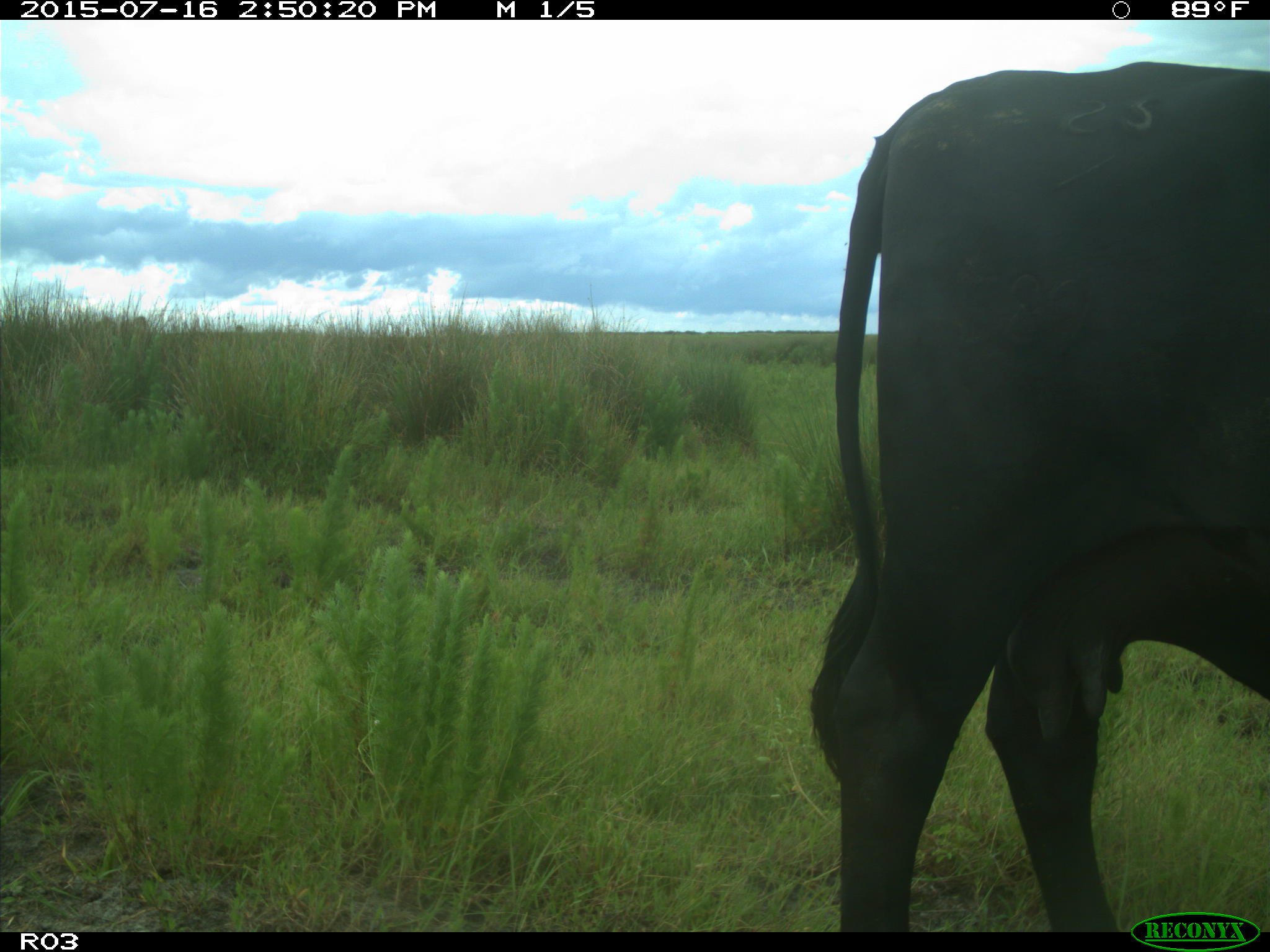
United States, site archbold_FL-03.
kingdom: Animalia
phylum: Chordata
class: Mammalia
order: Artiodactyla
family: Bovidae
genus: Bos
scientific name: Bos taurus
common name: domestic cow